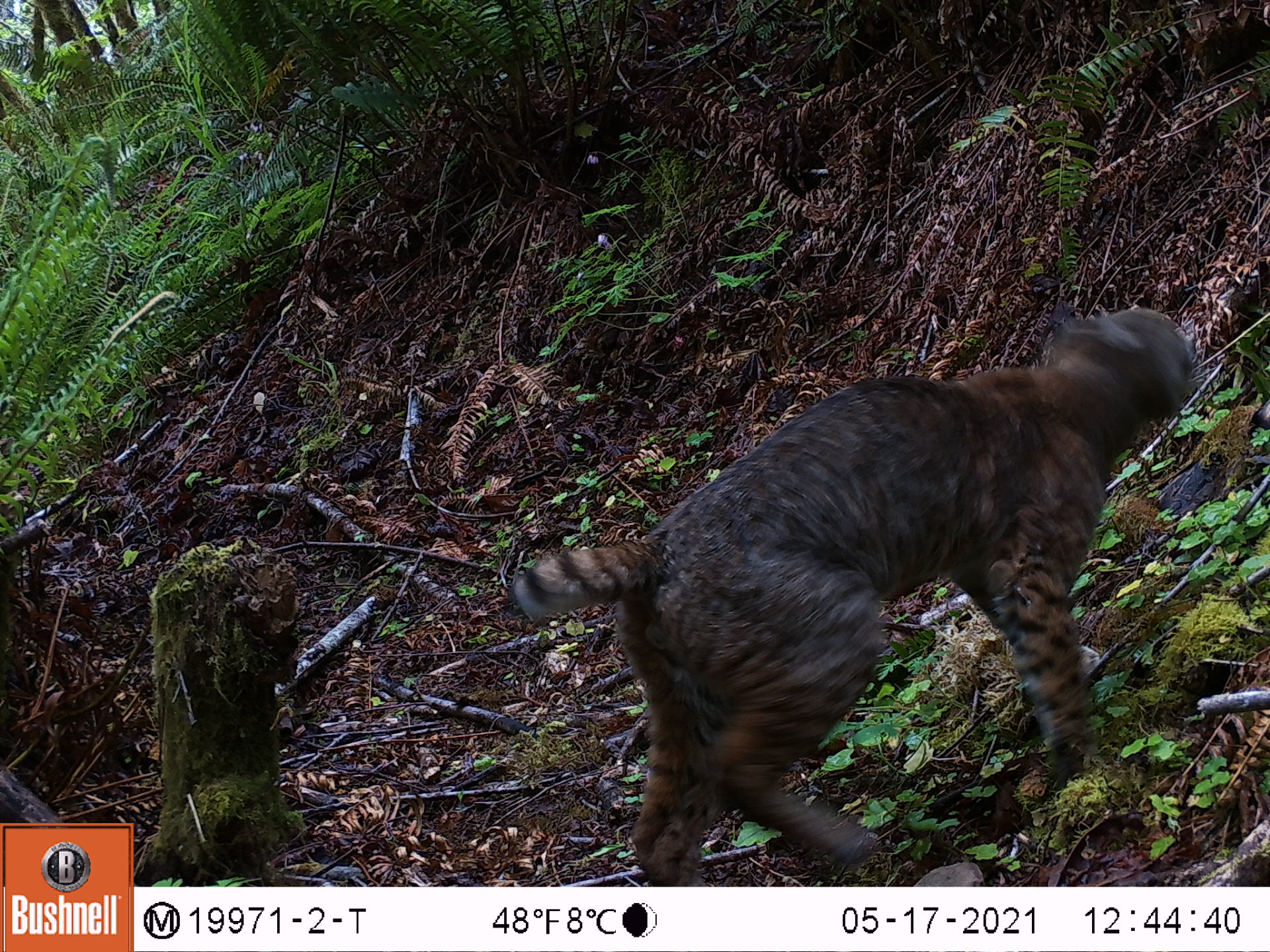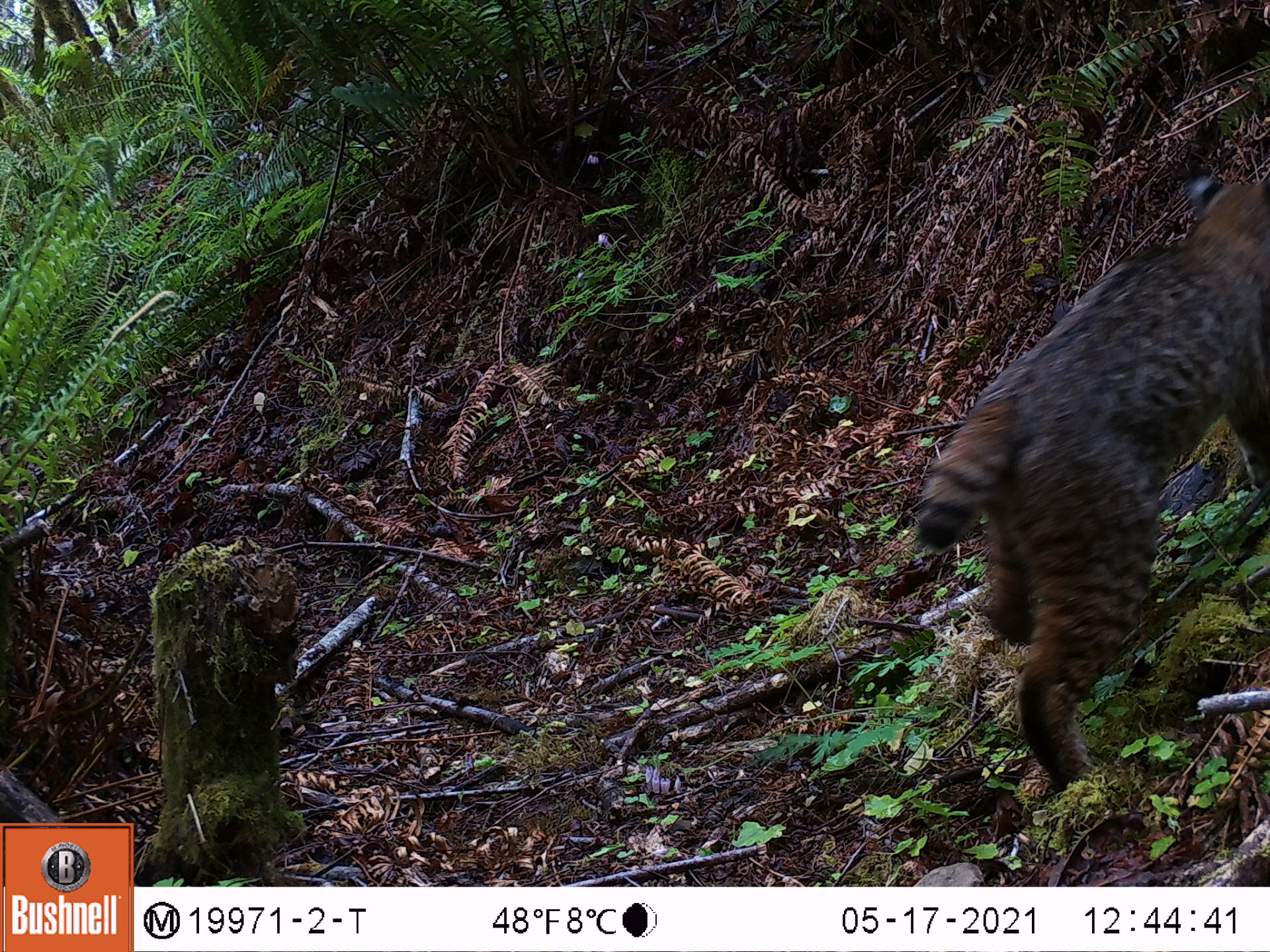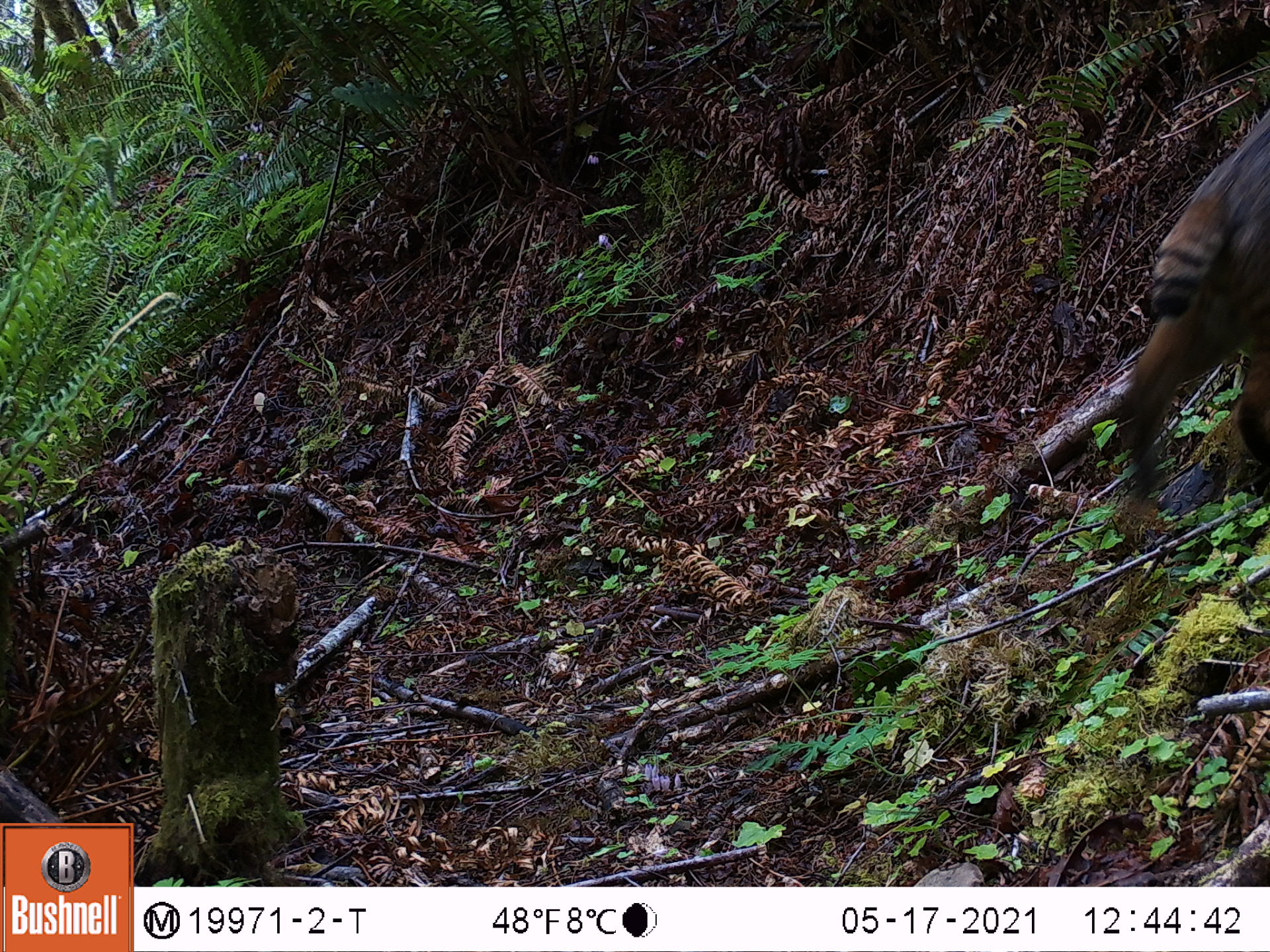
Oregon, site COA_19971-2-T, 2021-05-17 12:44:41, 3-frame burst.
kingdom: Animalia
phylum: Chordata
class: Mammalia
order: Carnivora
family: Felidae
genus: Lynx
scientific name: Lynx rufus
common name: bobcat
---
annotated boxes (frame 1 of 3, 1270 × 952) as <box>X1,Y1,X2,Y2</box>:
bobcat: <box>490,281,1206,885</box>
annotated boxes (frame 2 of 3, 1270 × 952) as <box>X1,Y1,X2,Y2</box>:
bobcat: <box>894,156,1269,814</box>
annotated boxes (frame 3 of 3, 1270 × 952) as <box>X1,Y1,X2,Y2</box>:
bobcat: <box>1092,97,1269,538</box>